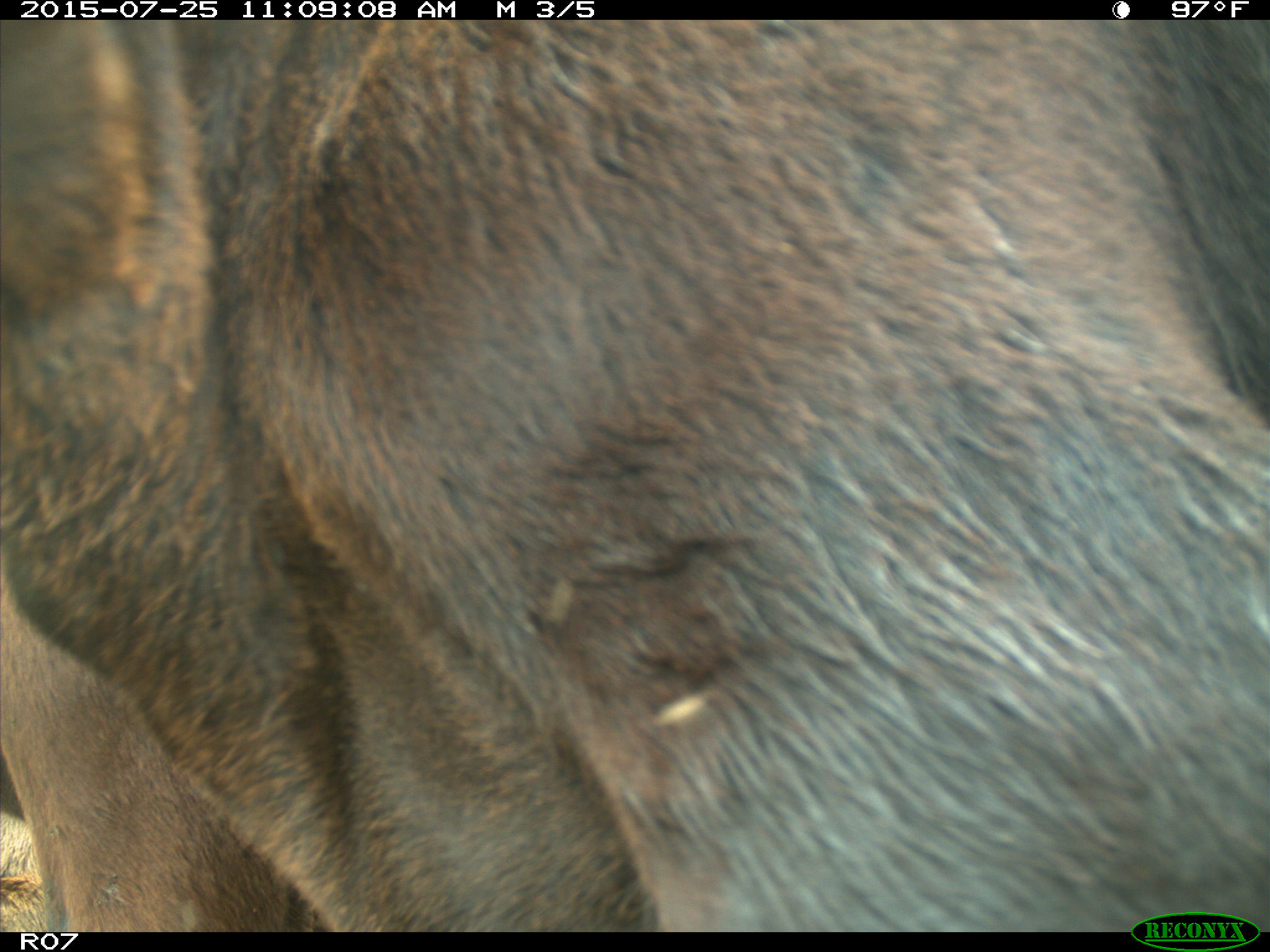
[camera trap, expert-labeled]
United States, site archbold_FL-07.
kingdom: Animalia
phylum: Chordata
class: Mammalia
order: Artiodactyla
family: Bovidae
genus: Bos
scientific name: Bos taurus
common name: domestic cow